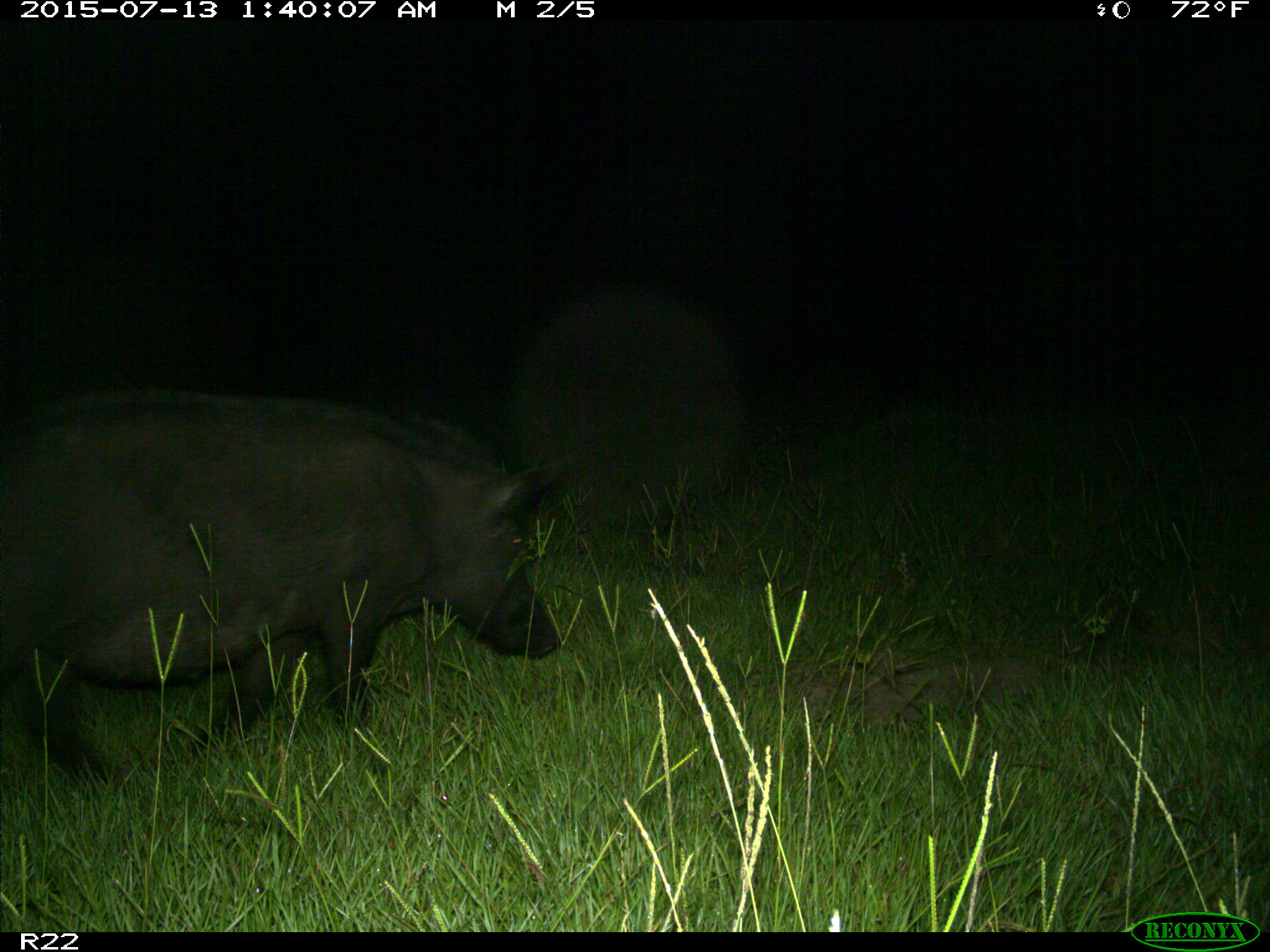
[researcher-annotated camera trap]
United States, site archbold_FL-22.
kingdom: Animalia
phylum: Chordata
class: Mammalia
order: Artiodactyla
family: Bovidae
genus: Bos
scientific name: Bos taurus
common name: domestic cow